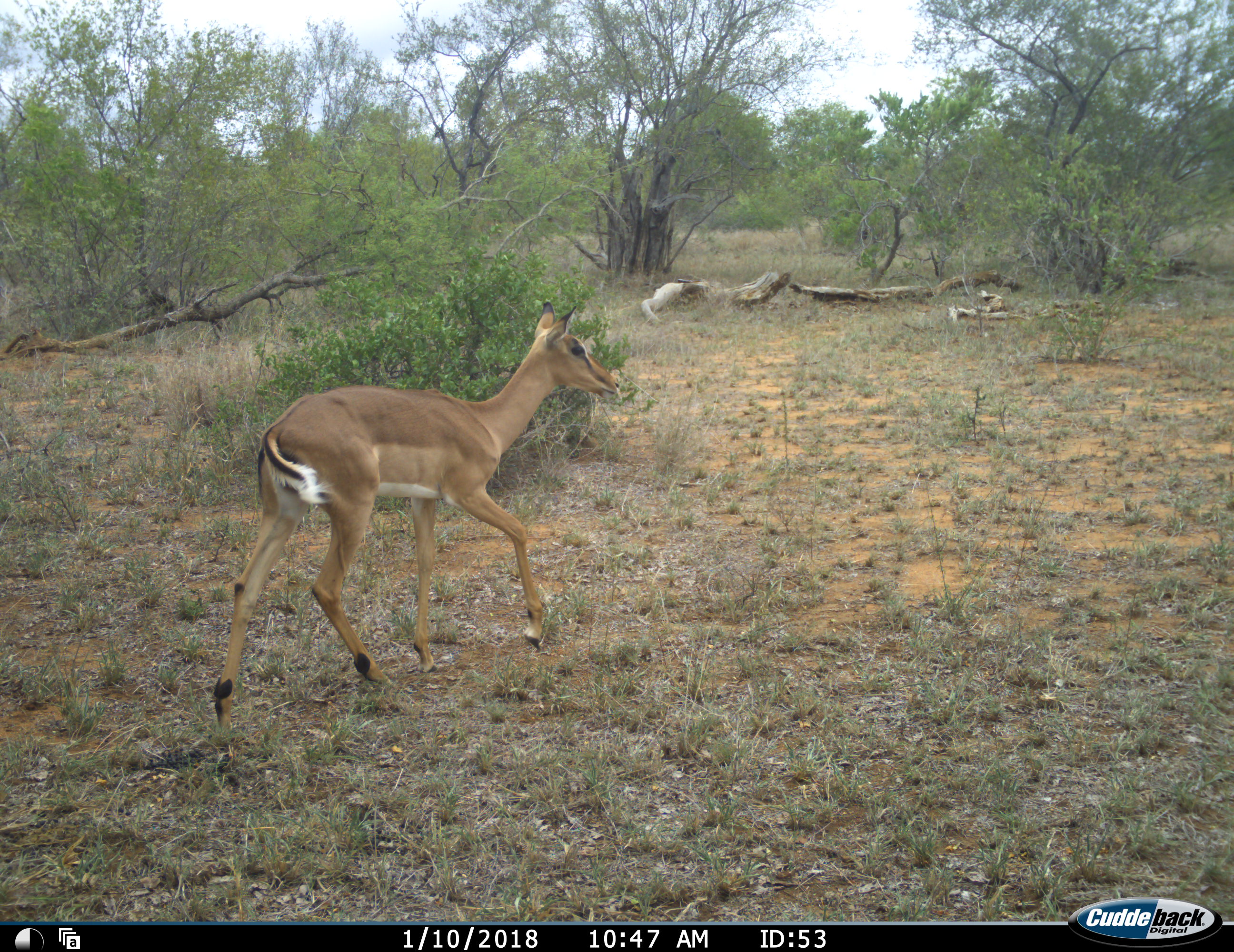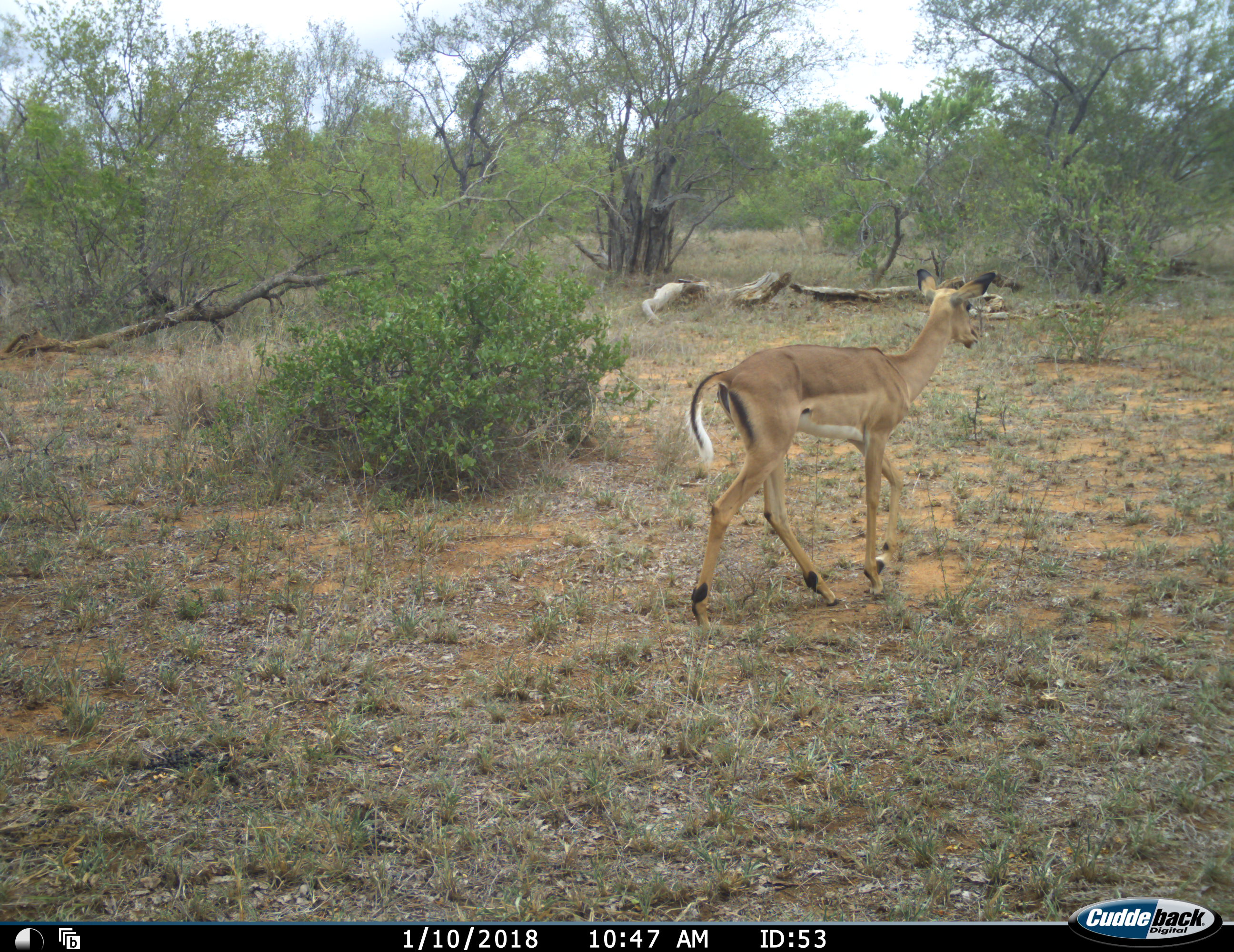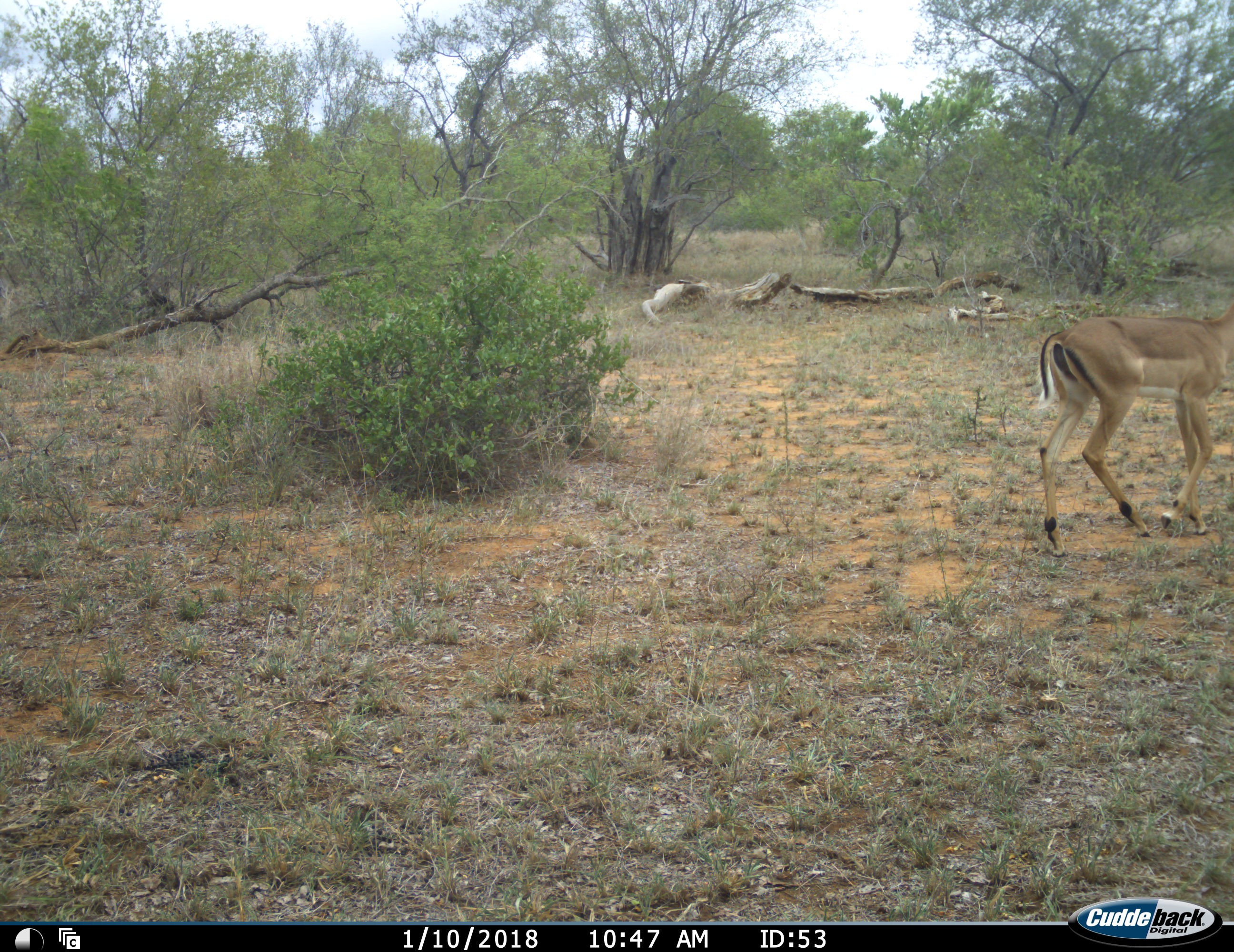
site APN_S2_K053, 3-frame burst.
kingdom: Animalia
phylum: Chordata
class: Mammalia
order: Artiodactyla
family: Bovidae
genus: Aepyceros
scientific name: Aepyceros melampus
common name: impala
Impala (Aepyceros melampus), count 1. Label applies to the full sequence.